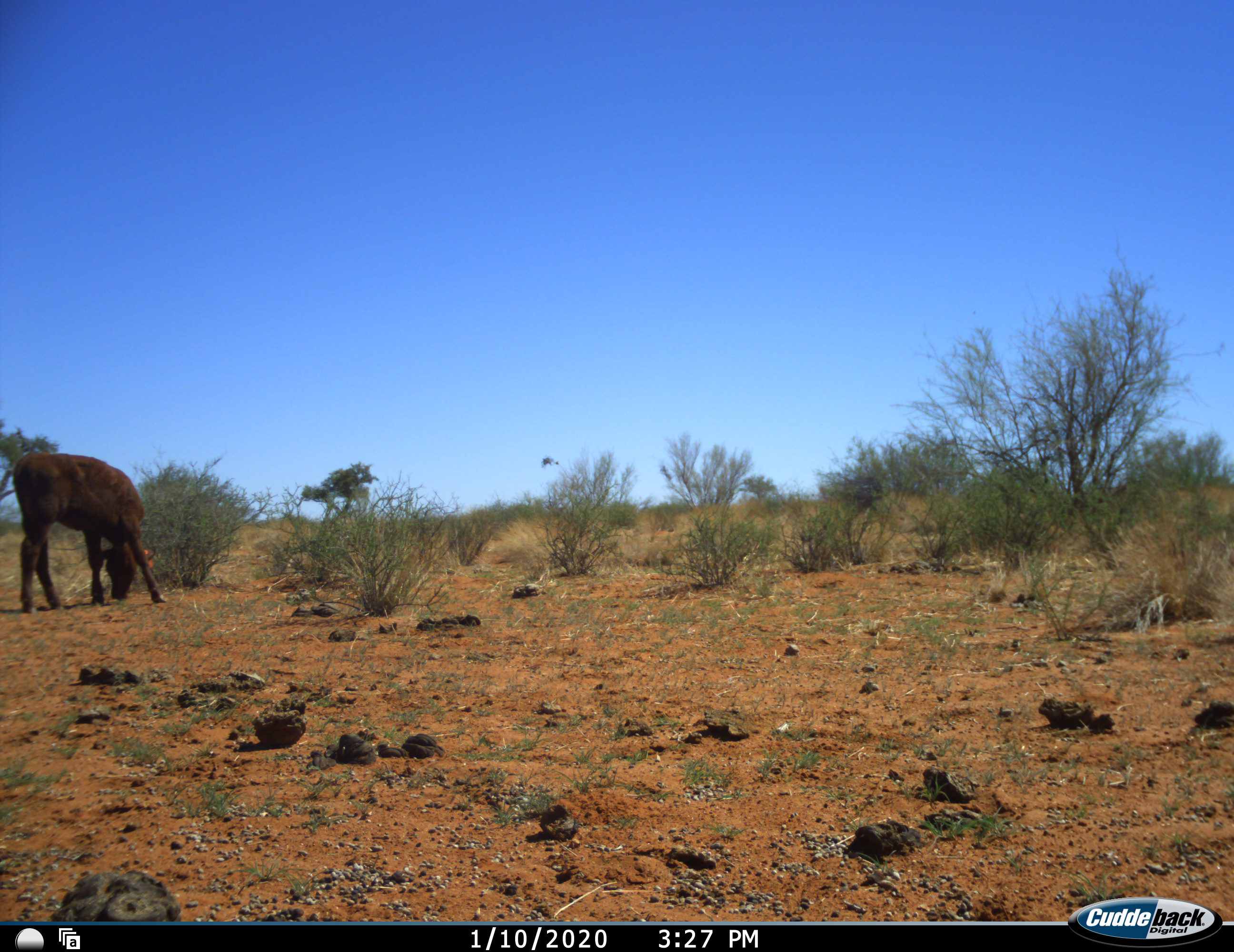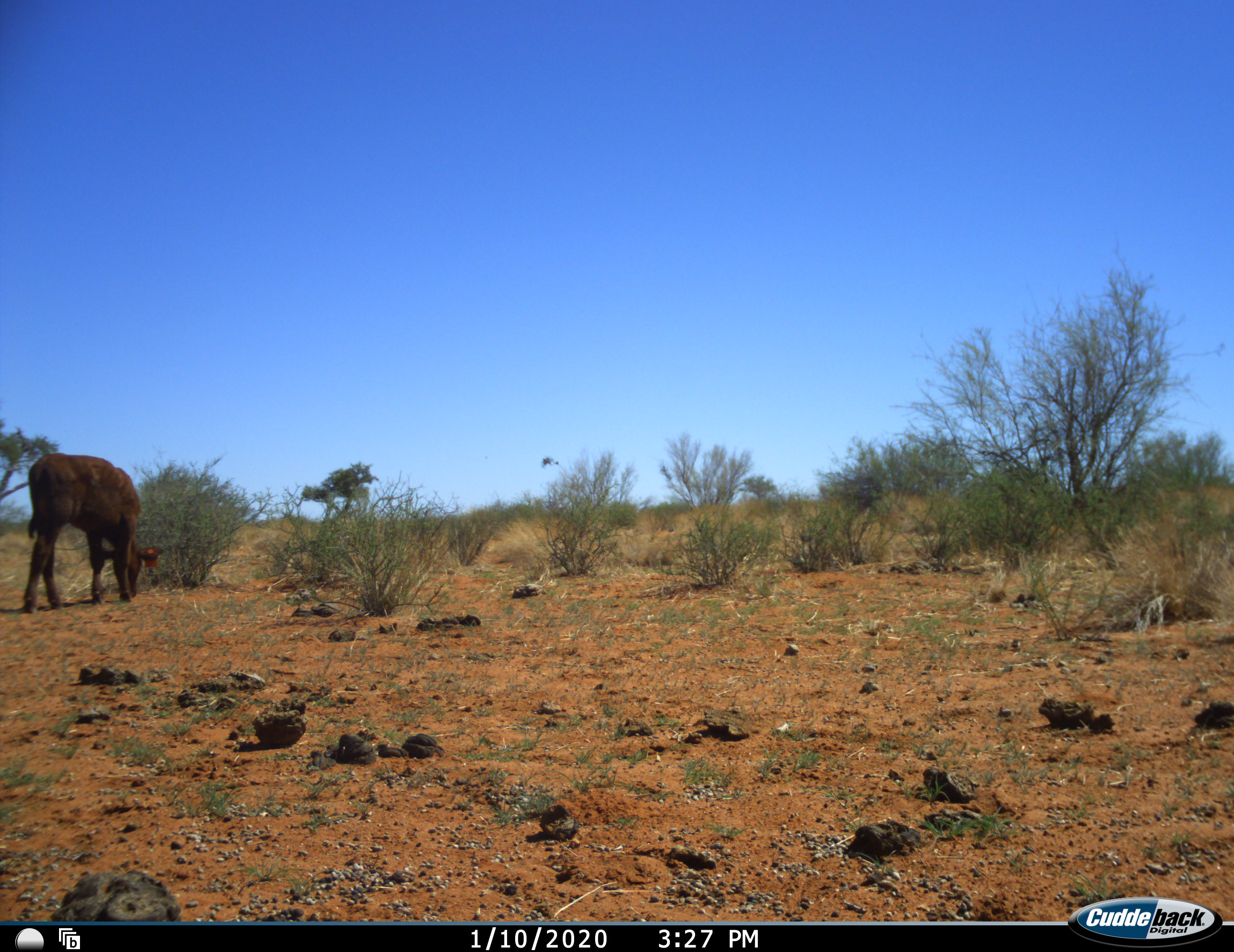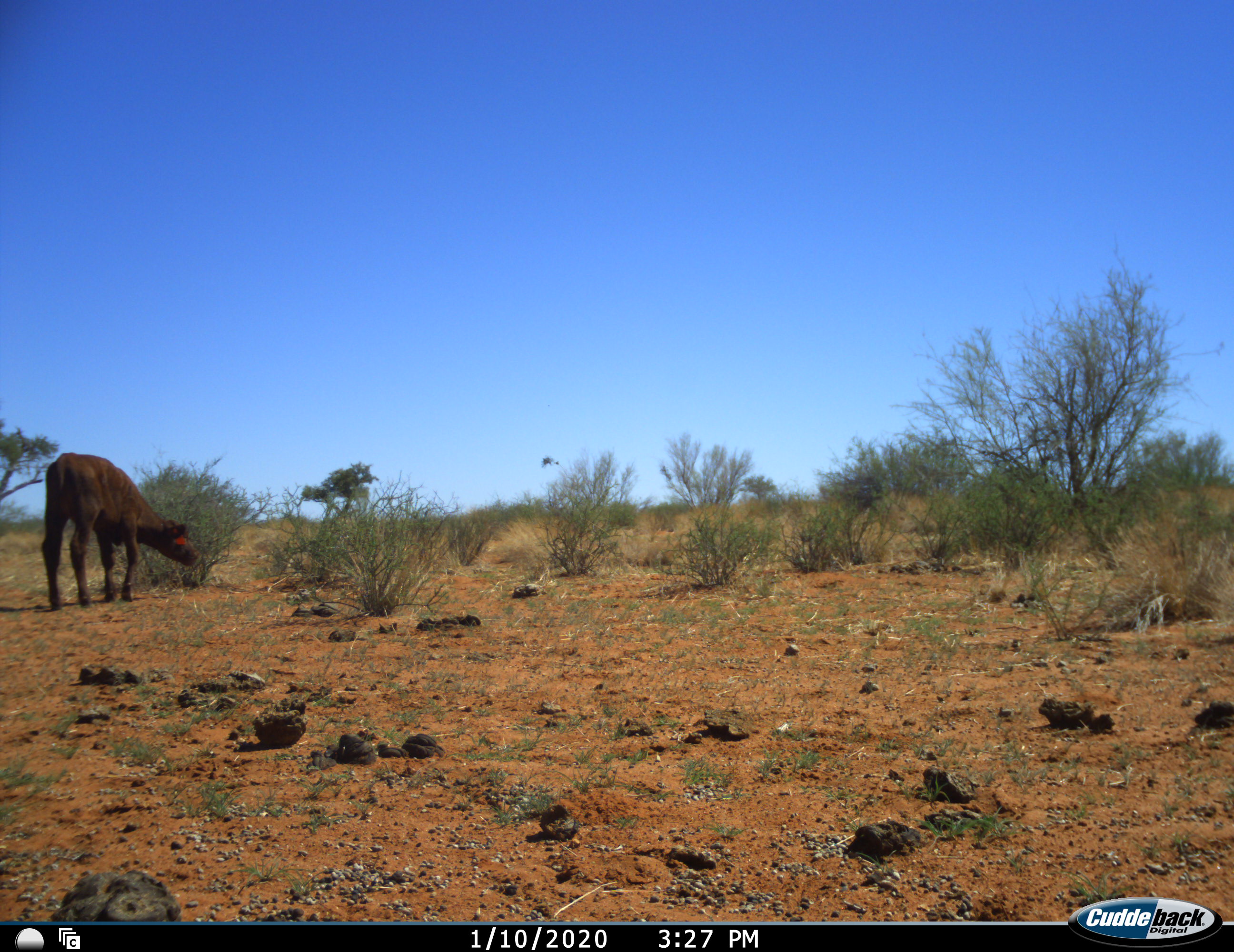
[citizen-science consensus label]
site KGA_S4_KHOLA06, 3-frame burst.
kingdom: Animalia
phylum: Chordata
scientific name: Vertebrata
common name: domestic animal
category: domesticanimal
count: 1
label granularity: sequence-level